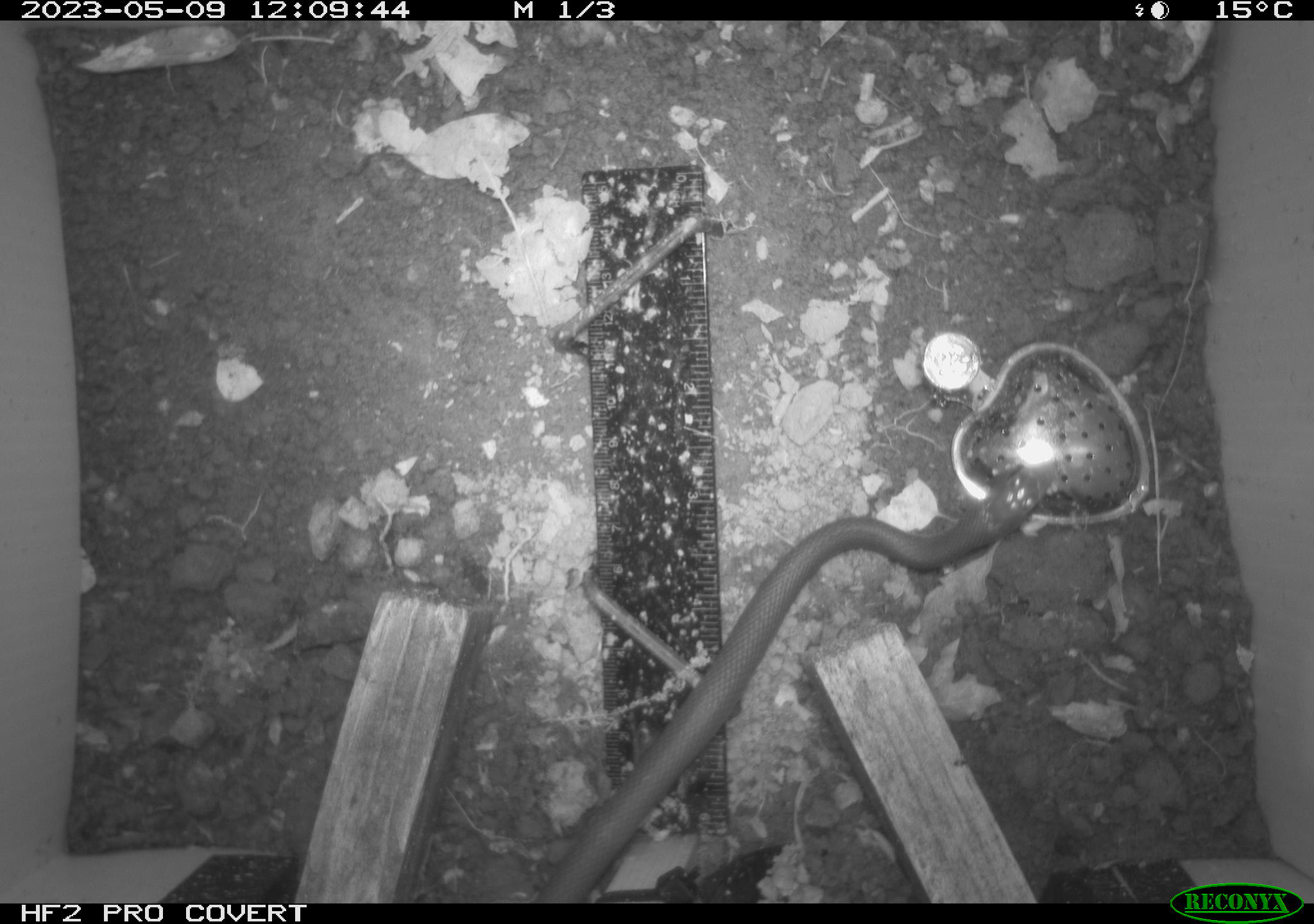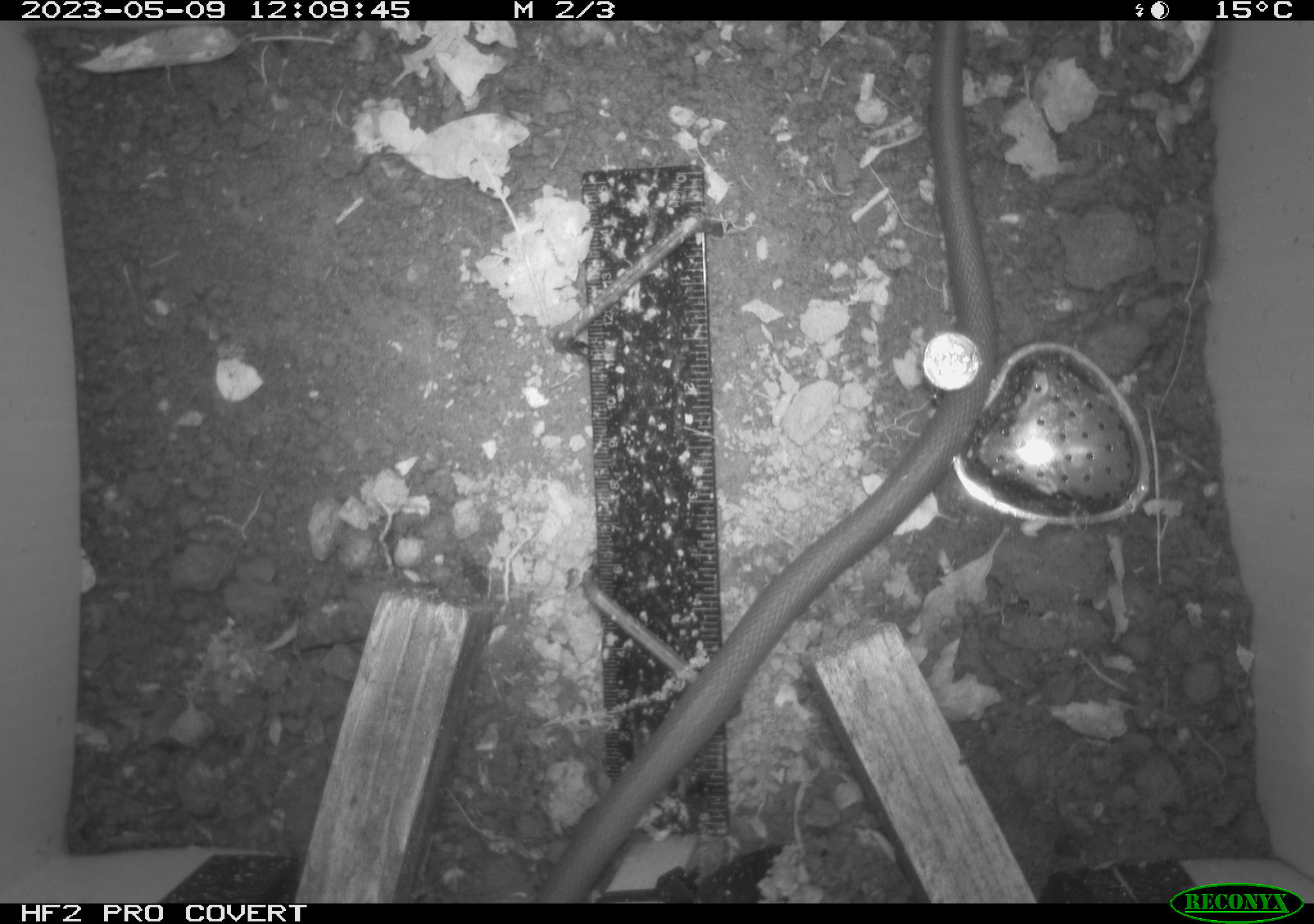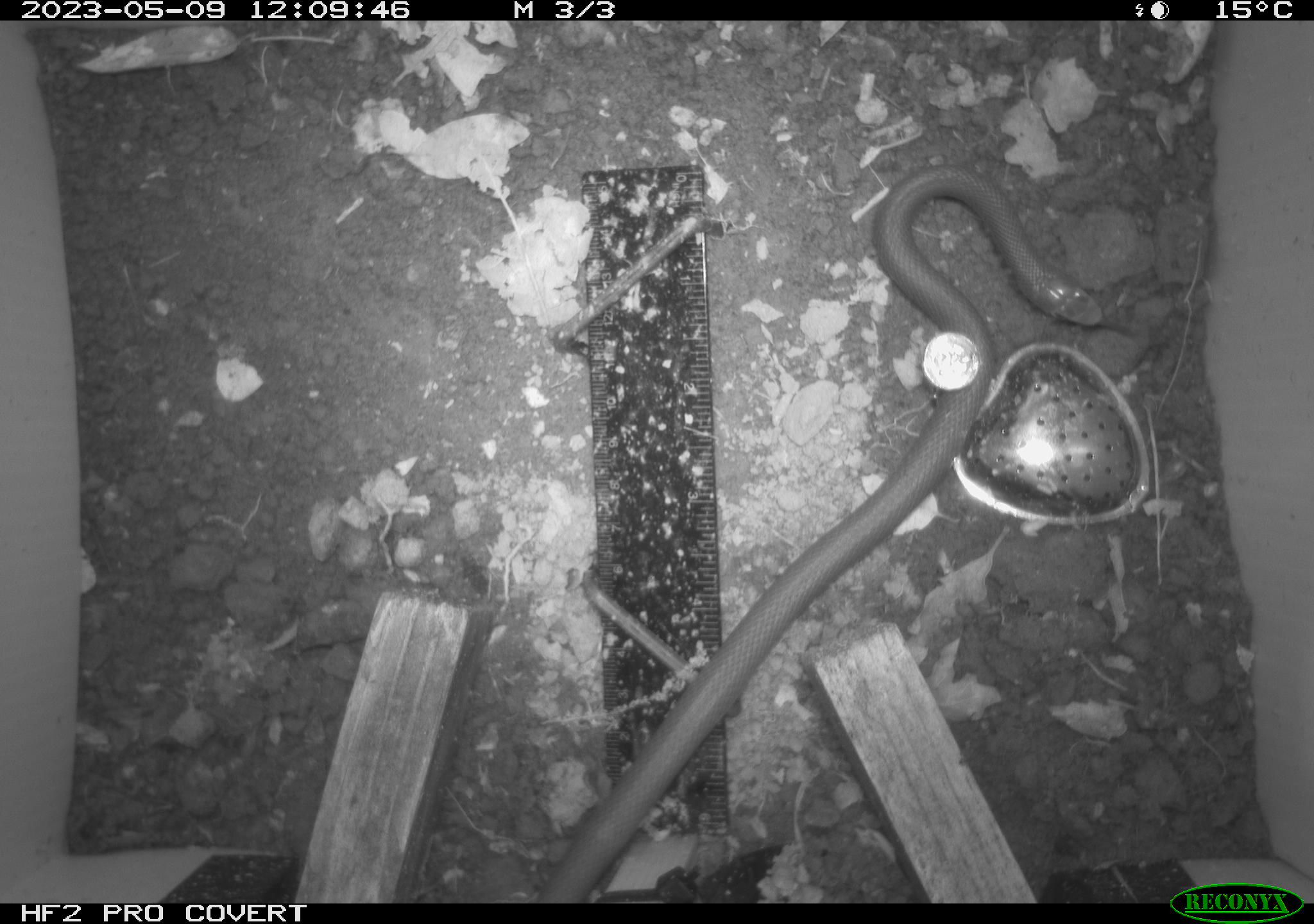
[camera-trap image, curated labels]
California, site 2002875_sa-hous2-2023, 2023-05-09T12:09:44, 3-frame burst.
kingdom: Animalia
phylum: Chordata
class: Reptilia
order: Squamata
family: Colubridae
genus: Coluber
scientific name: Coluber constrictor mormon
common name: western yellow-bellied racer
Western yellow-bellied racer (Coluber constrictor mormon).